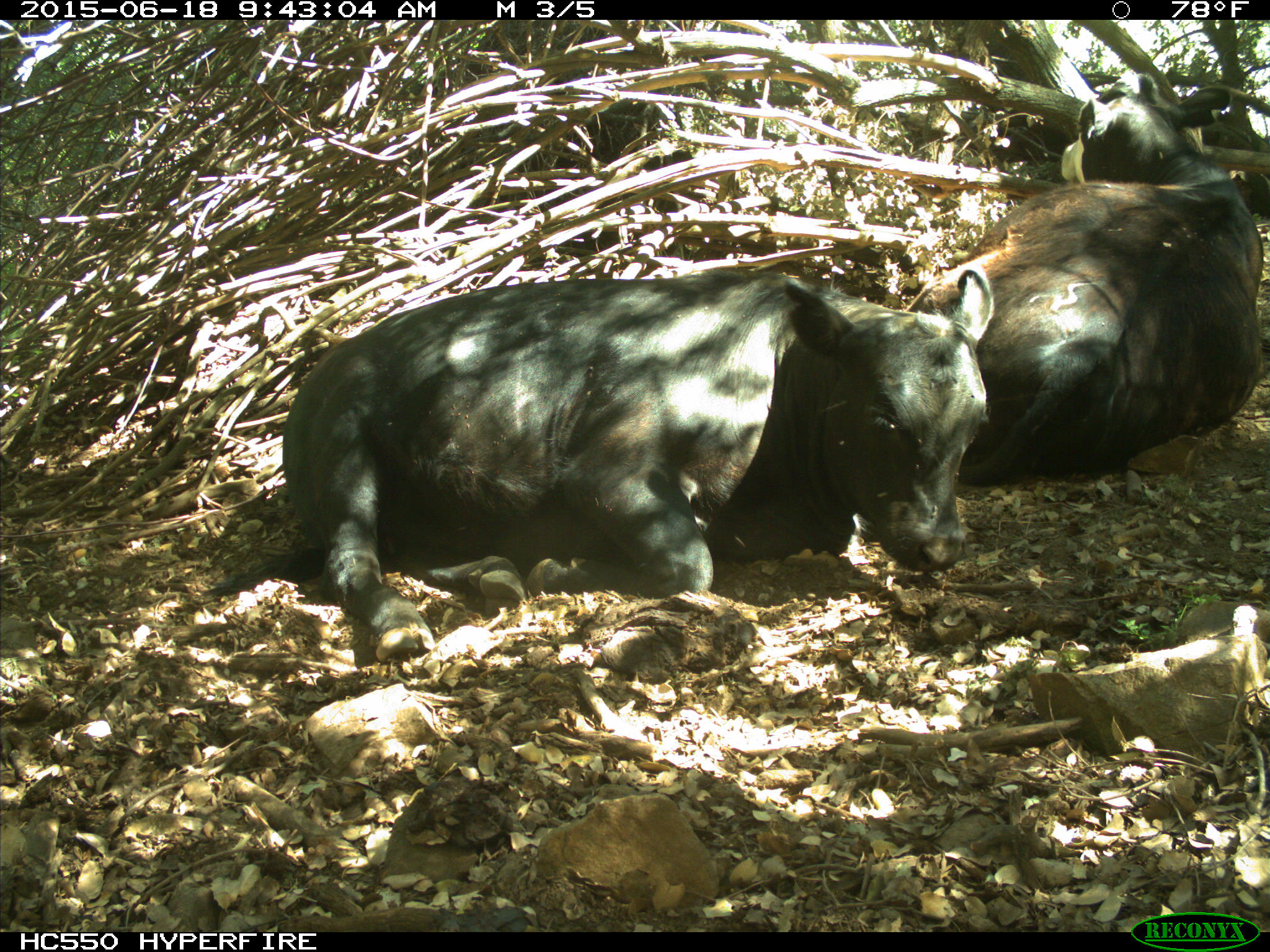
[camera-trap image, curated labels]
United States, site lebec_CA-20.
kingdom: Animalia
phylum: Chordata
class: Mammalia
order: Artiodactyla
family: Bovidae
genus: Bos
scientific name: Bos taurus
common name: domestic cow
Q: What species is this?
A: Bos taurus (domestic cow).